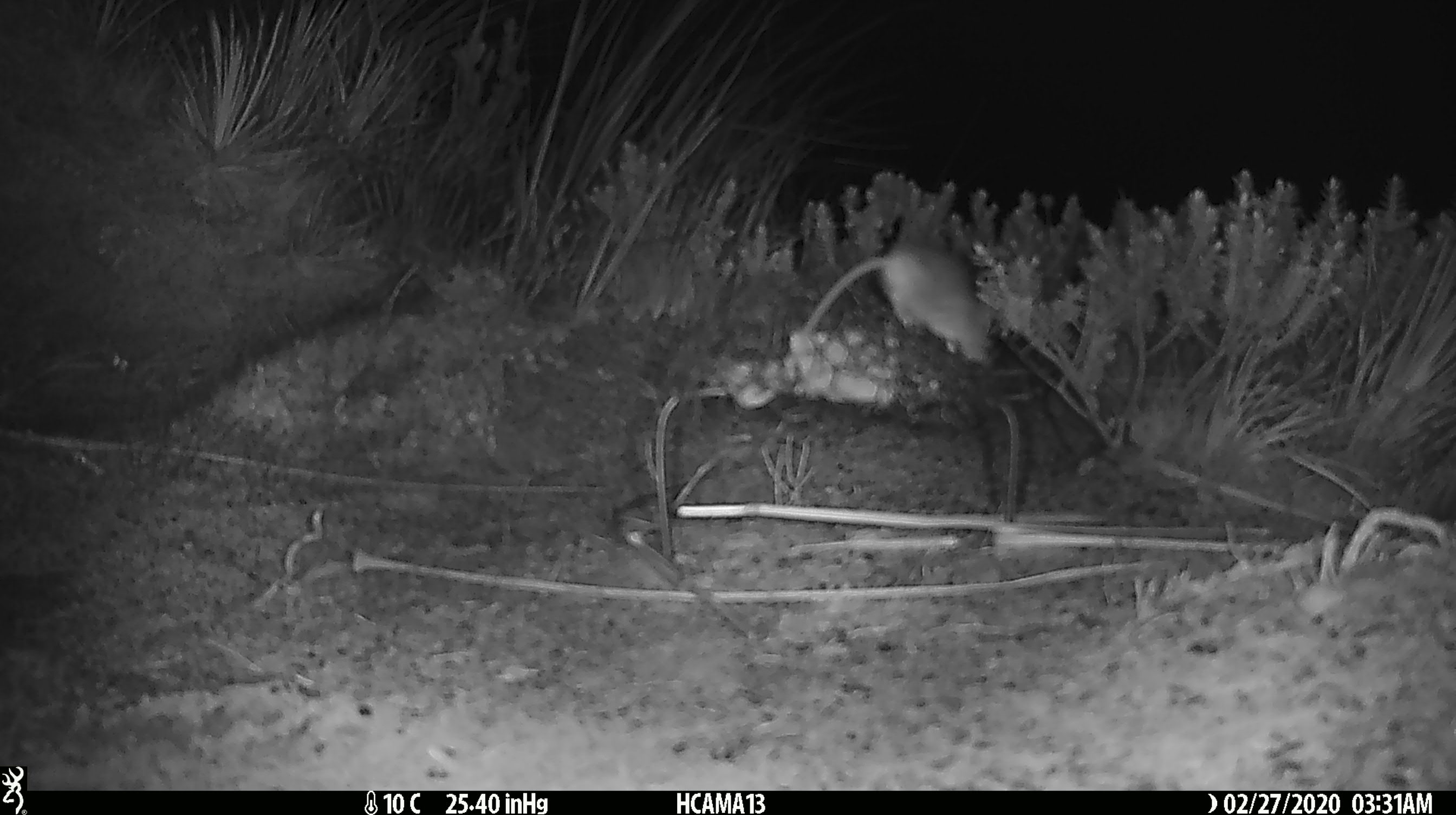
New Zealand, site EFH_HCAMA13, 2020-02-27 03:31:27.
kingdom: Animalia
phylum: Chordata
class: Mammalia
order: Rodentia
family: Muridae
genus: Mus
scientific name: Mus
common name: mouse